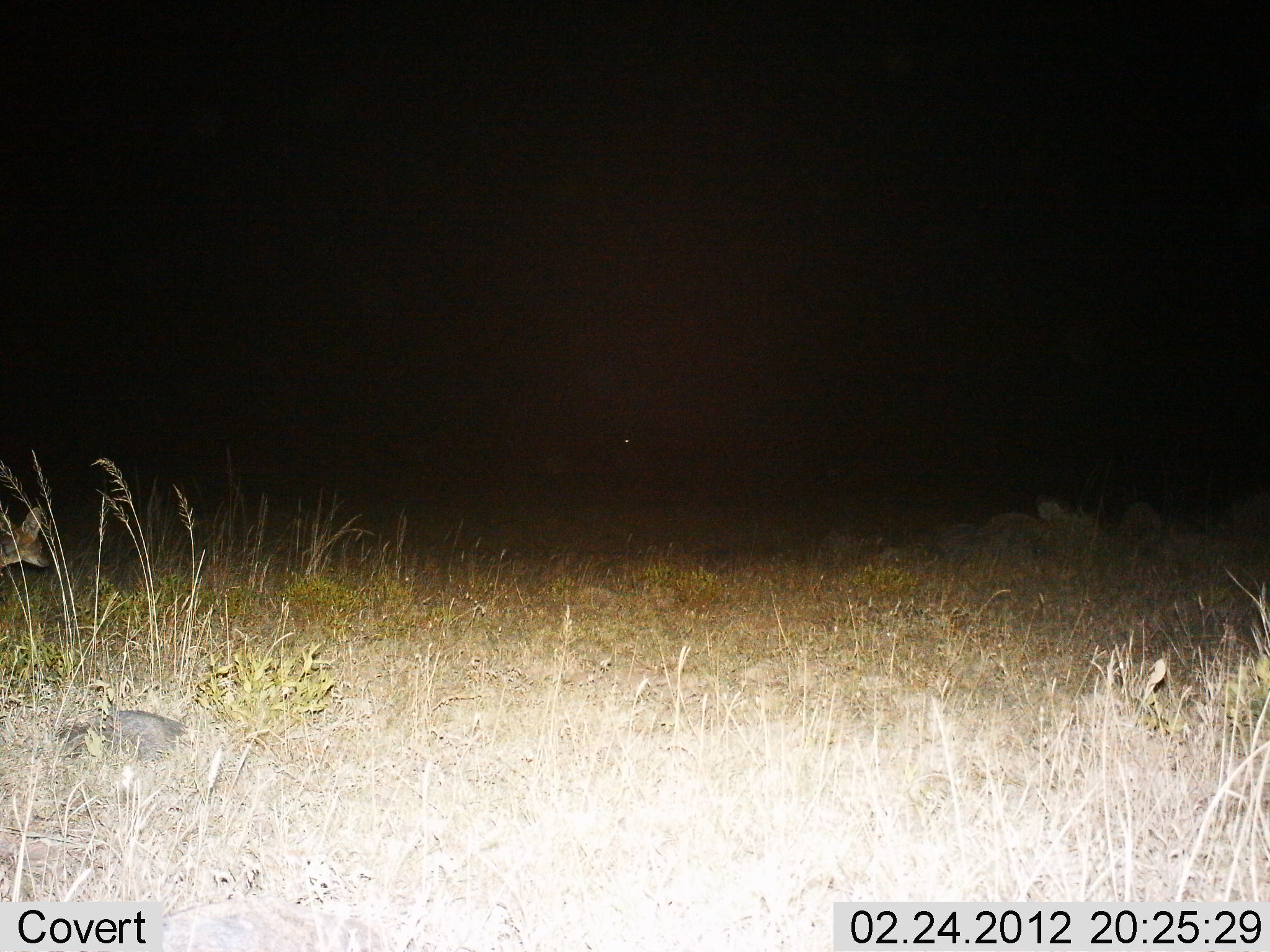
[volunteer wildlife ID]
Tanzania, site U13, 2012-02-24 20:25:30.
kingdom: Animalia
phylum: Chordata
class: Mammalia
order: Carnivora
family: Canidae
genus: Lupulella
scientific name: Lupulella mesomelas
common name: black-backed jackal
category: jackal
Jackal (black-backed jackal) (Lupulella mesomelas), count 1. Behavior (volunteer vote fractions): standing 33%, resting 0%, moving 67%, interacting 0%. Young present (vote fraction): 0%. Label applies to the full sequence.